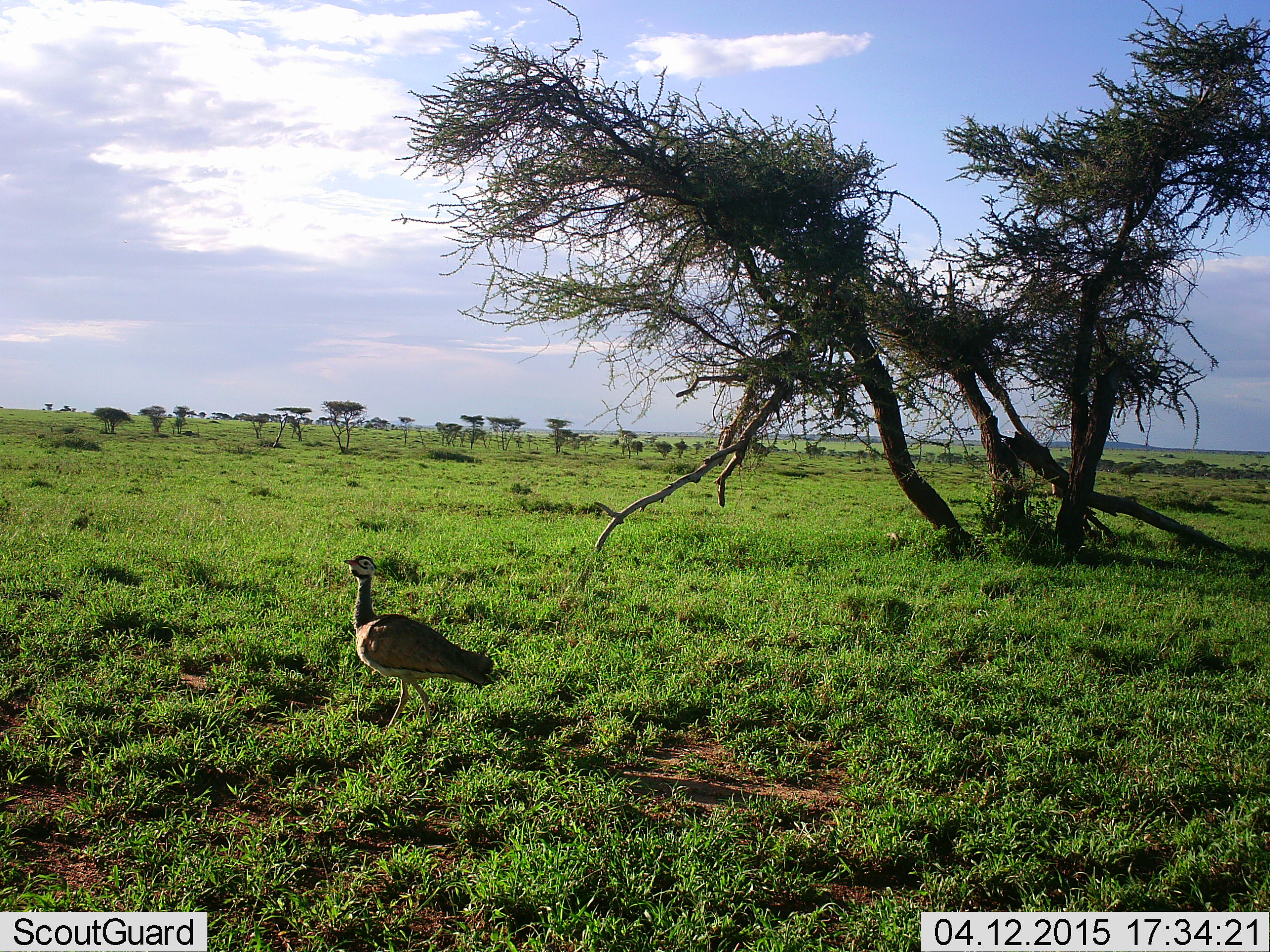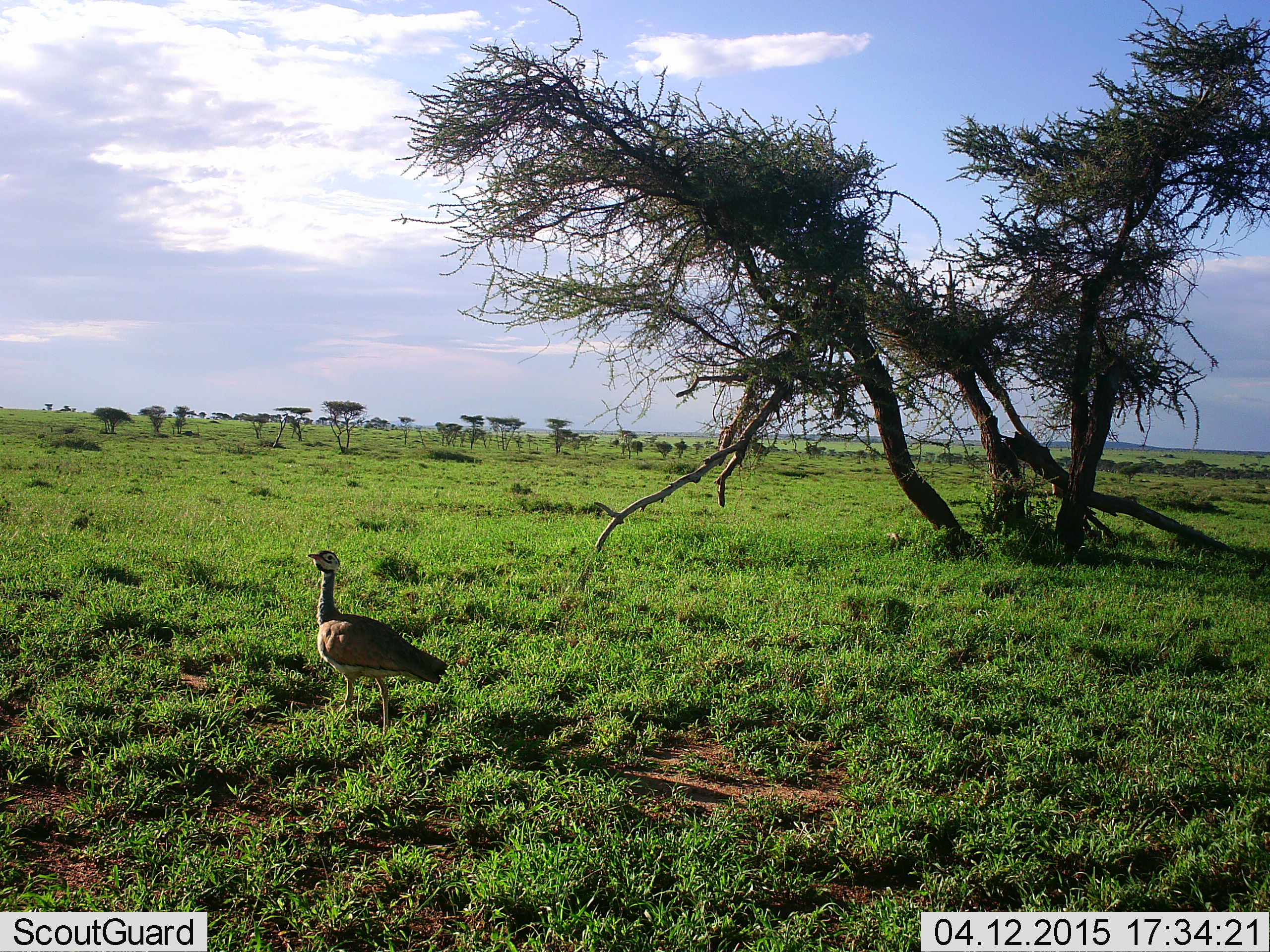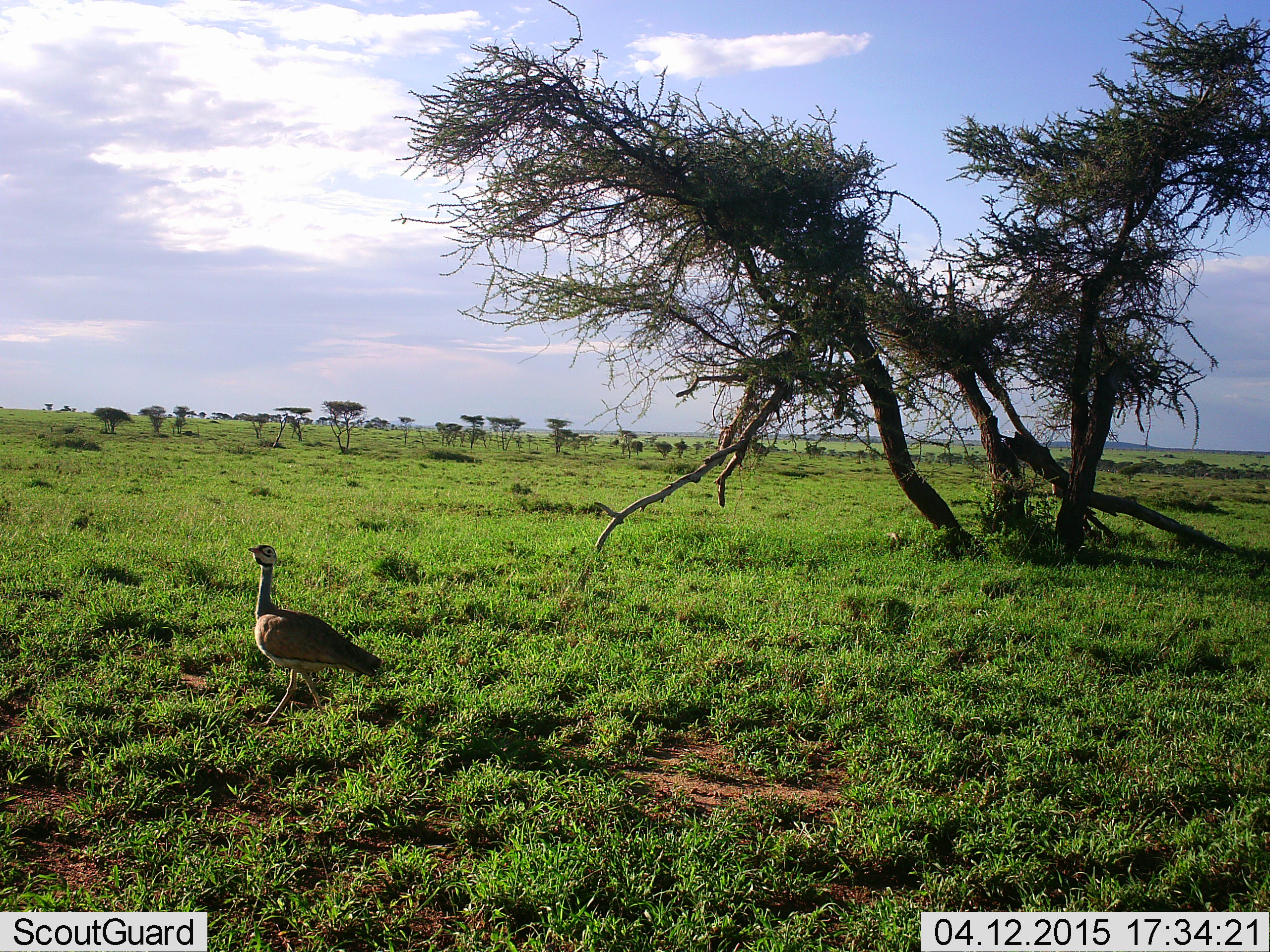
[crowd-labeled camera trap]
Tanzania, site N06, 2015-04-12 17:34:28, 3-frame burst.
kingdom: Animalia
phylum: Chordata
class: Aves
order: Otidiformes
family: Otididae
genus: Ardeotis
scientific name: Ardeotis kori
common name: kori bustard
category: koribustard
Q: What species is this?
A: Koribustard (kori bustard) (Ardeotis kori).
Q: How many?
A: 1.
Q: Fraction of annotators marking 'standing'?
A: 20%.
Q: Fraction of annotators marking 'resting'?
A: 0%.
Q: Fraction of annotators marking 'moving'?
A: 80%.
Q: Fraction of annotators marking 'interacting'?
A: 0%.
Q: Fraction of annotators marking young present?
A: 0%.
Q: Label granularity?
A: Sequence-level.